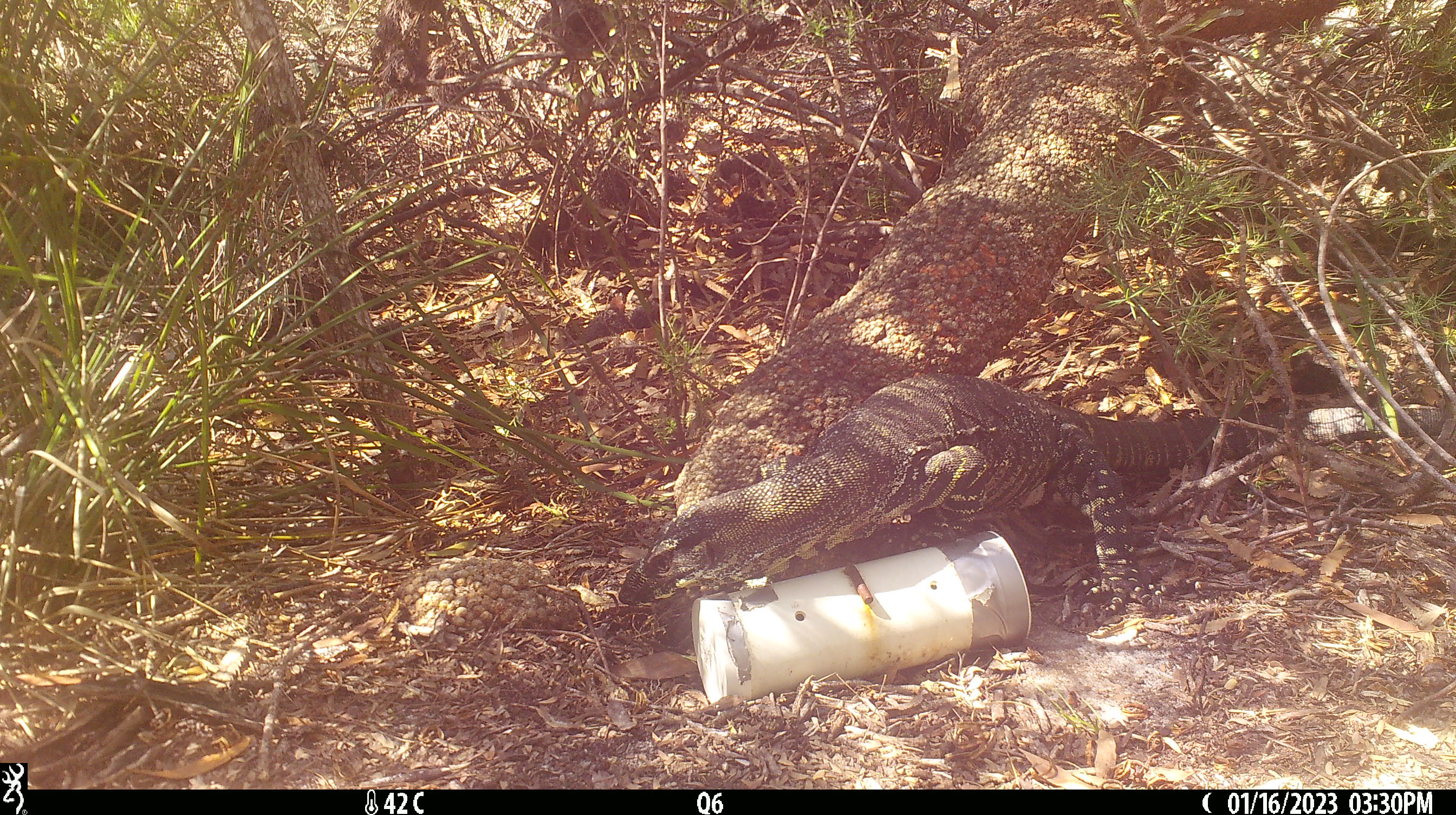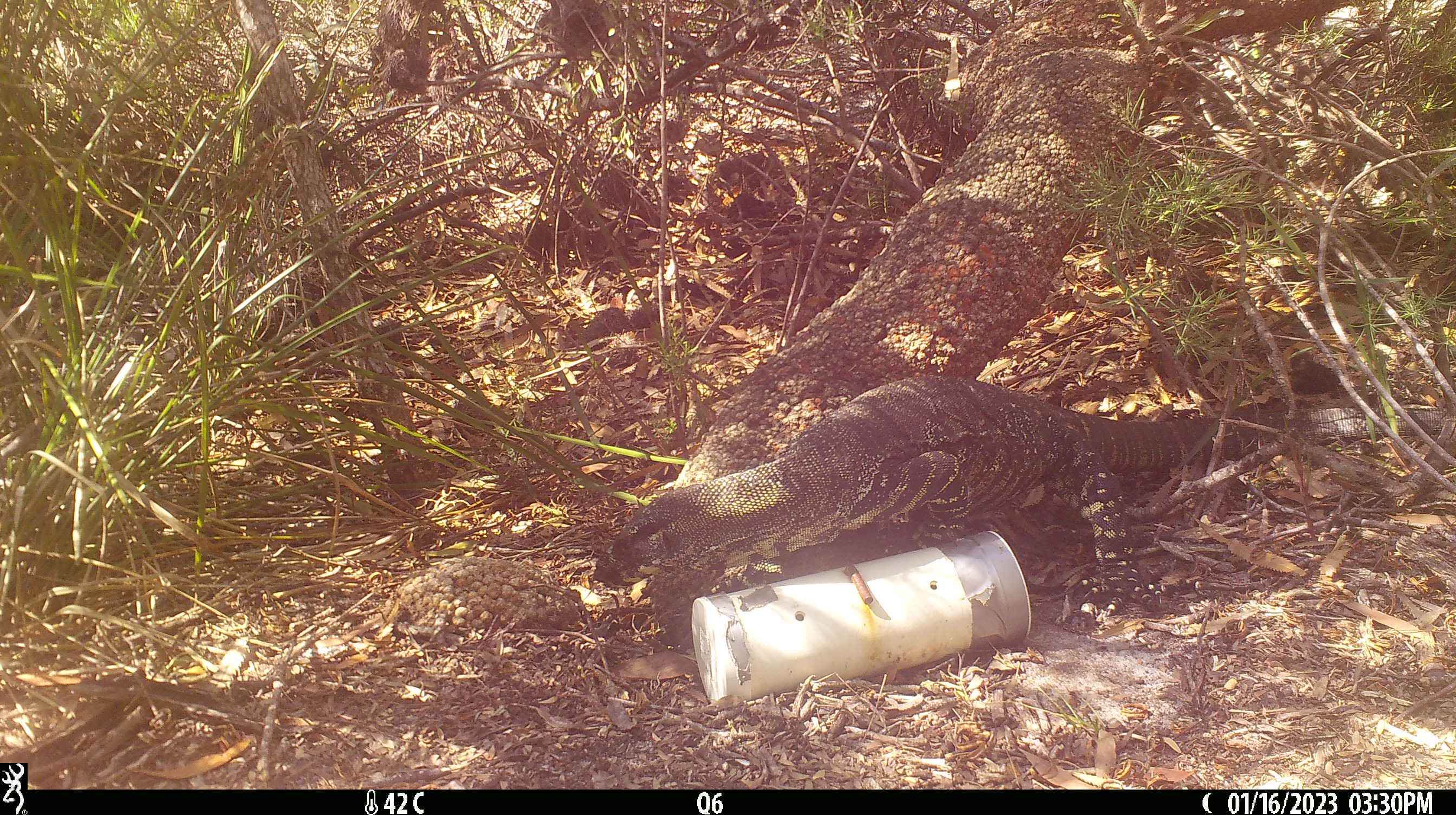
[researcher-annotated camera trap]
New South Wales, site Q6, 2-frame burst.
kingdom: Animalia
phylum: Chordata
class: Reptilia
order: Squamata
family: Varanidae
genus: Varanus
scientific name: Varanus varius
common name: lace monitor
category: goanna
Goanna (lace monitor) (Varanus varius).